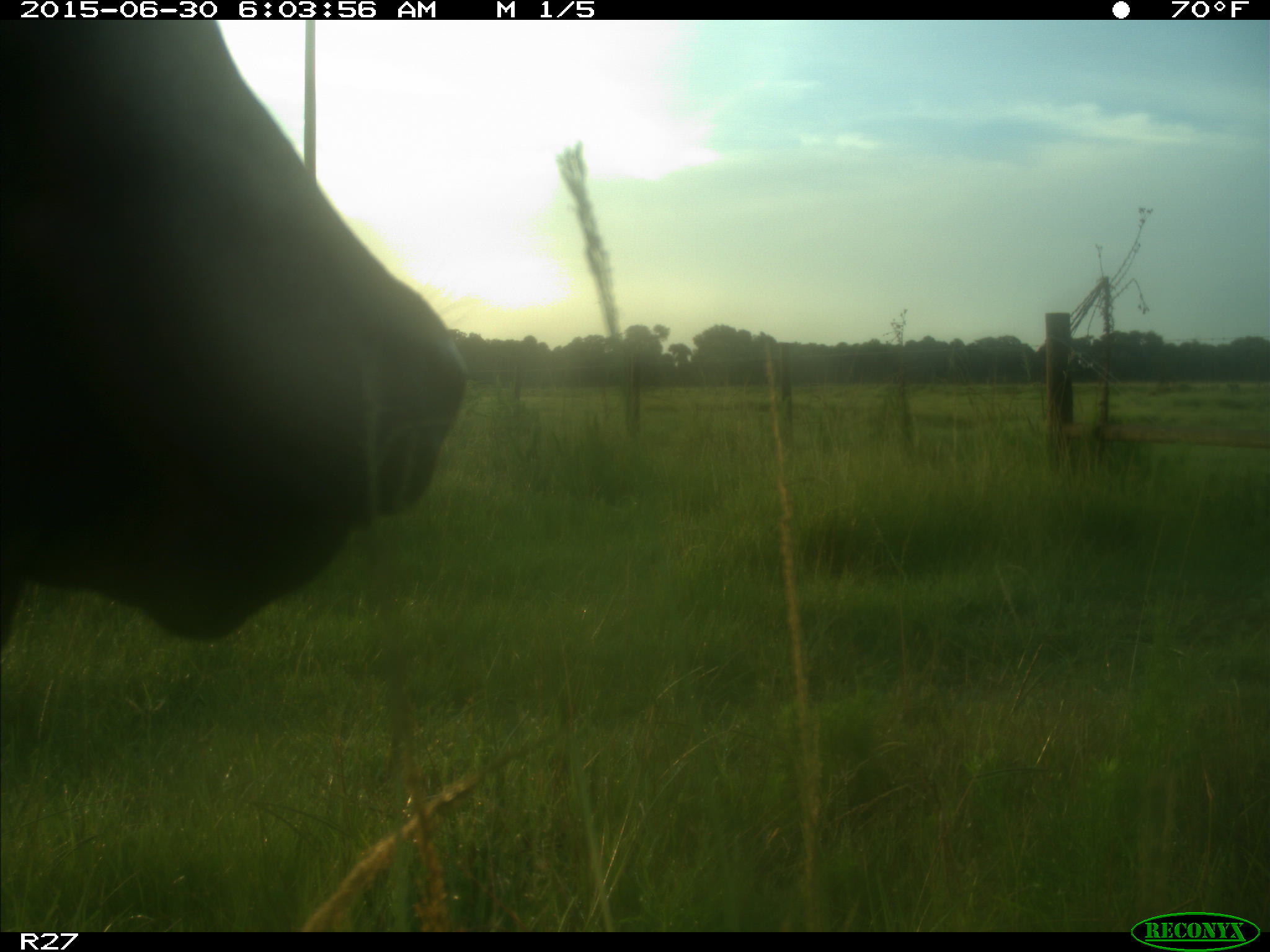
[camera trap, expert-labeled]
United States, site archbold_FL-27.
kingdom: Animalia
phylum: Chordata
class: Mammalia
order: Artiodactyla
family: Bovidae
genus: Bos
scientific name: Bos taurus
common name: domestic cow